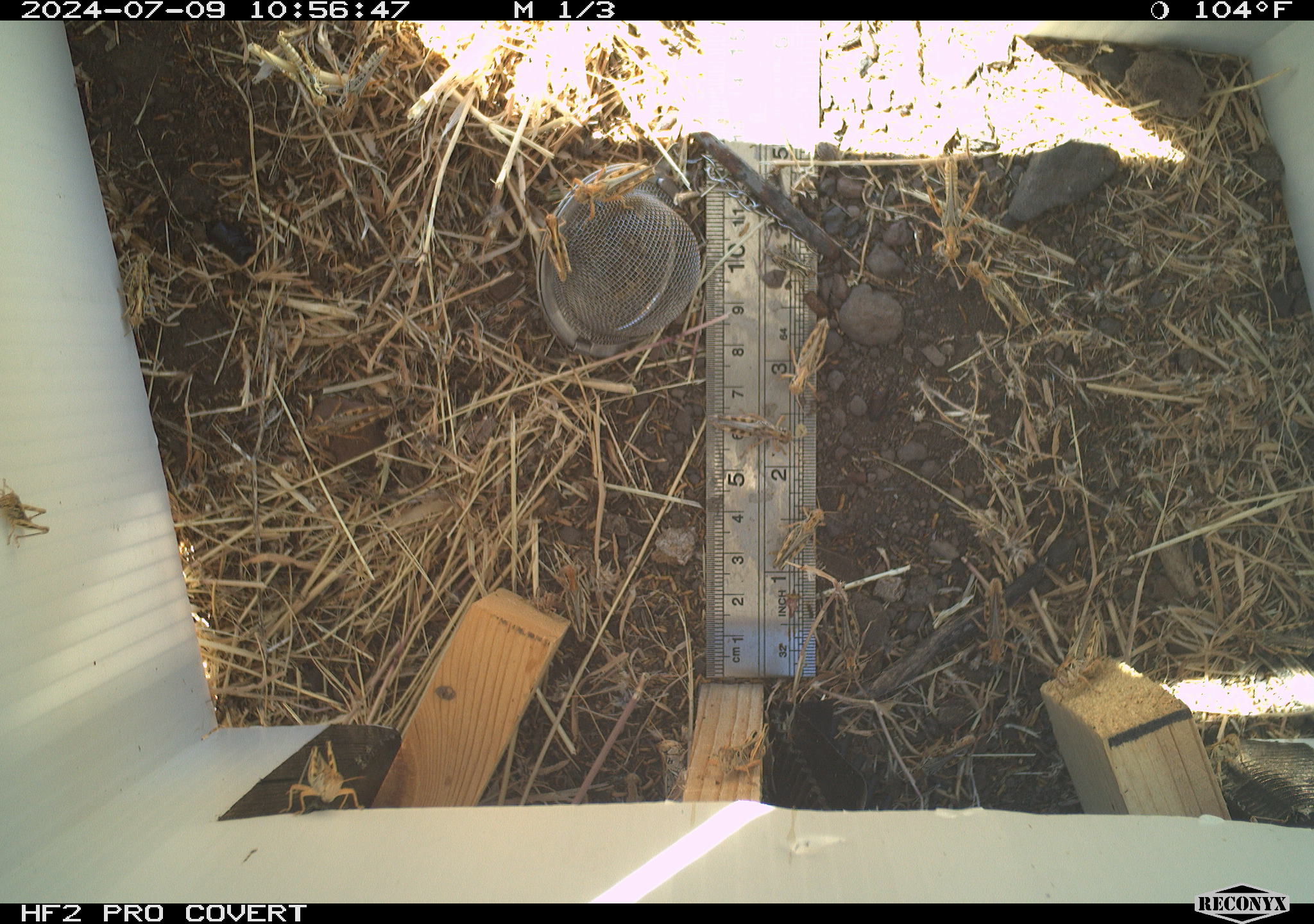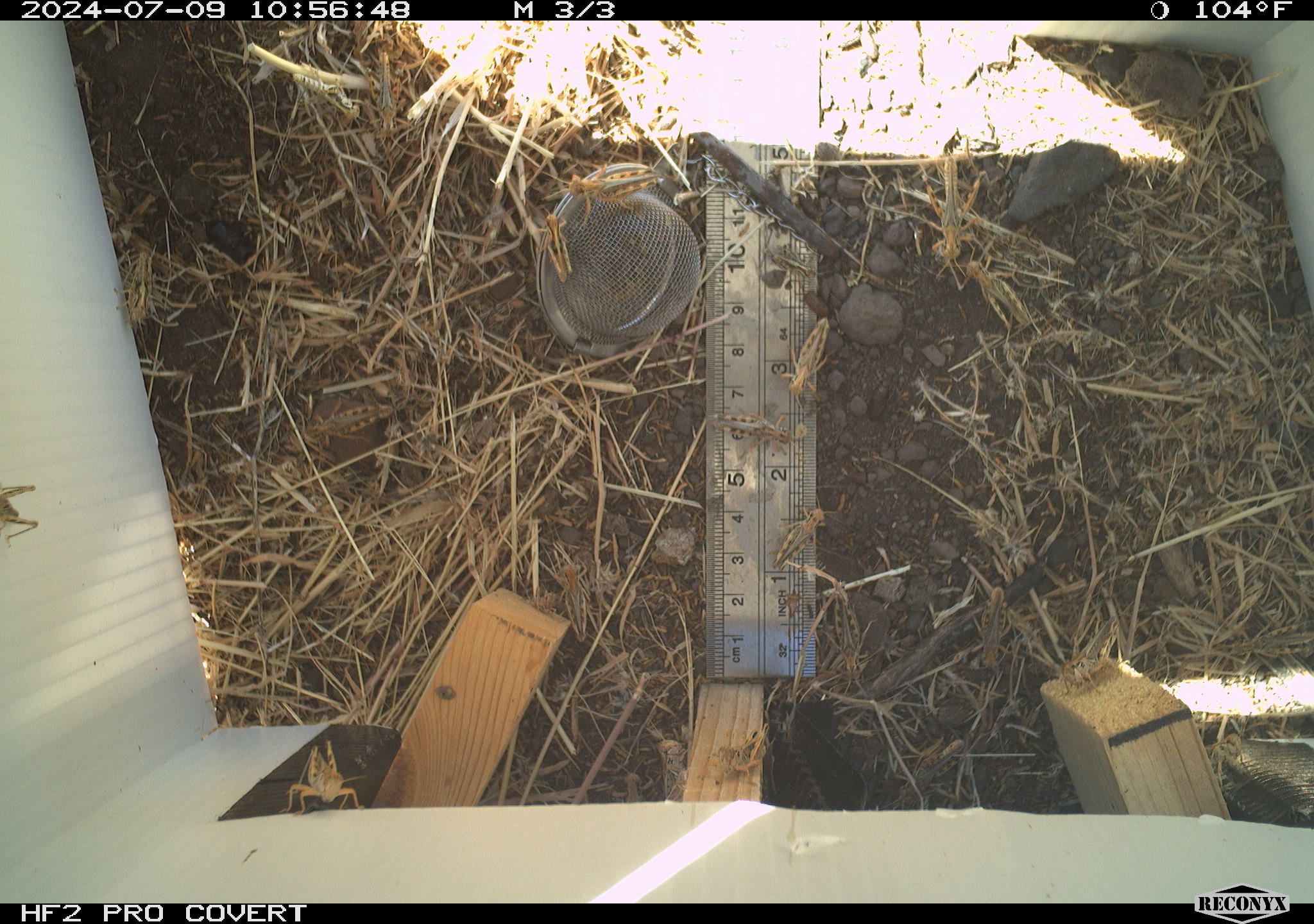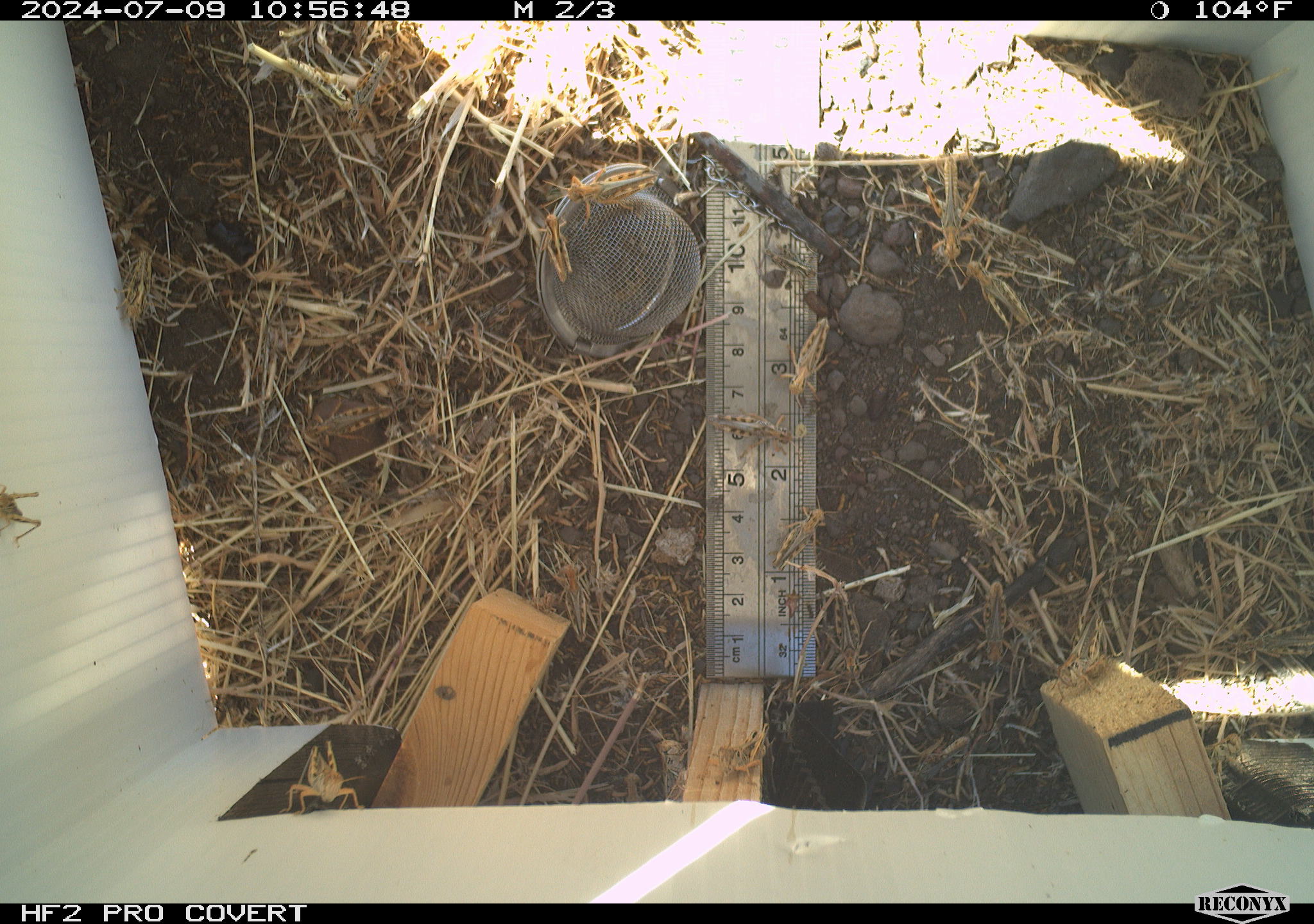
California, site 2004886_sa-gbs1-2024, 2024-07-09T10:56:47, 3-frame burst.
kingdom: Animalia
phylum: Arthropoda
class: Insecta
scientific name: Insecta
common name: insect